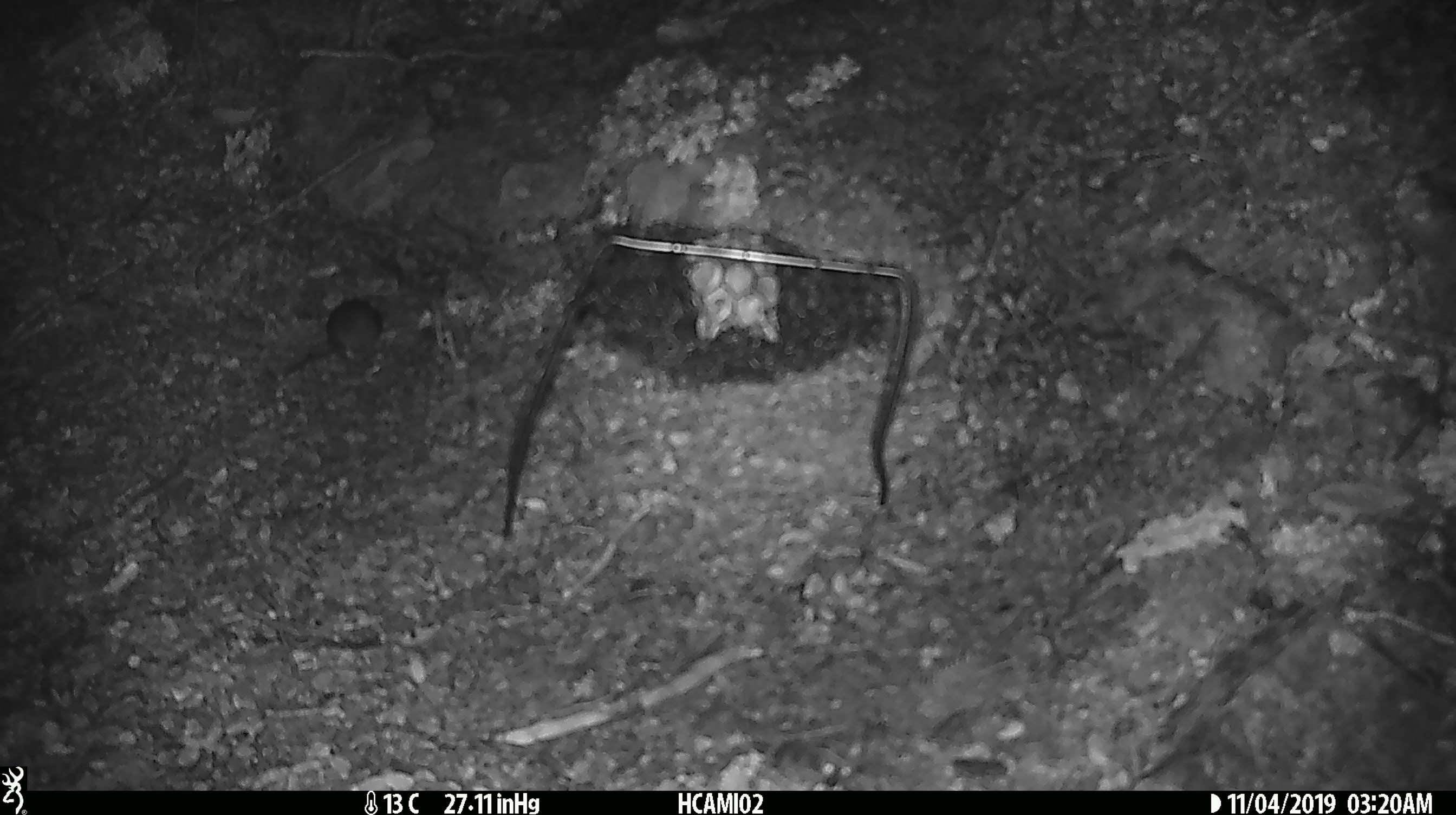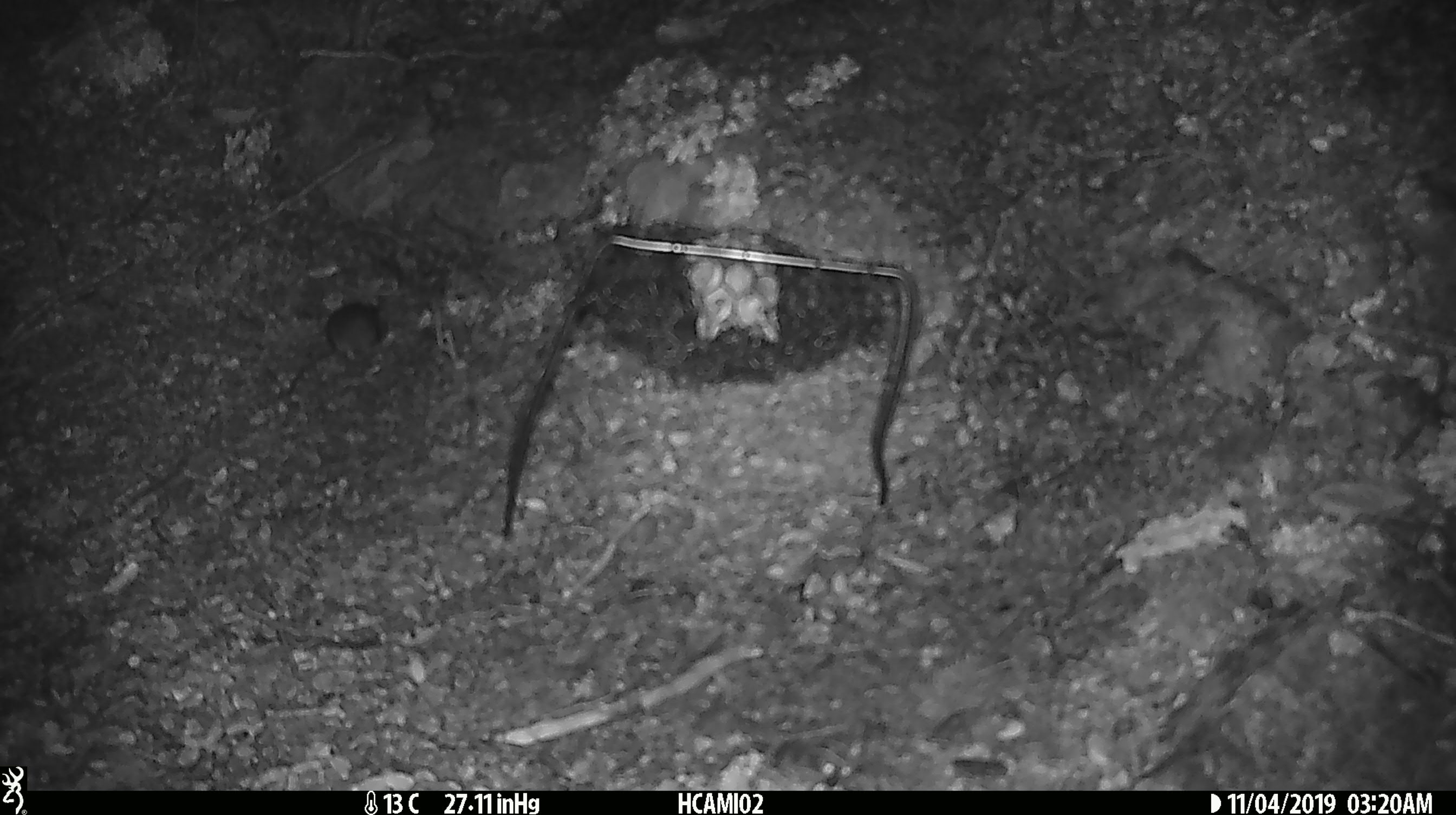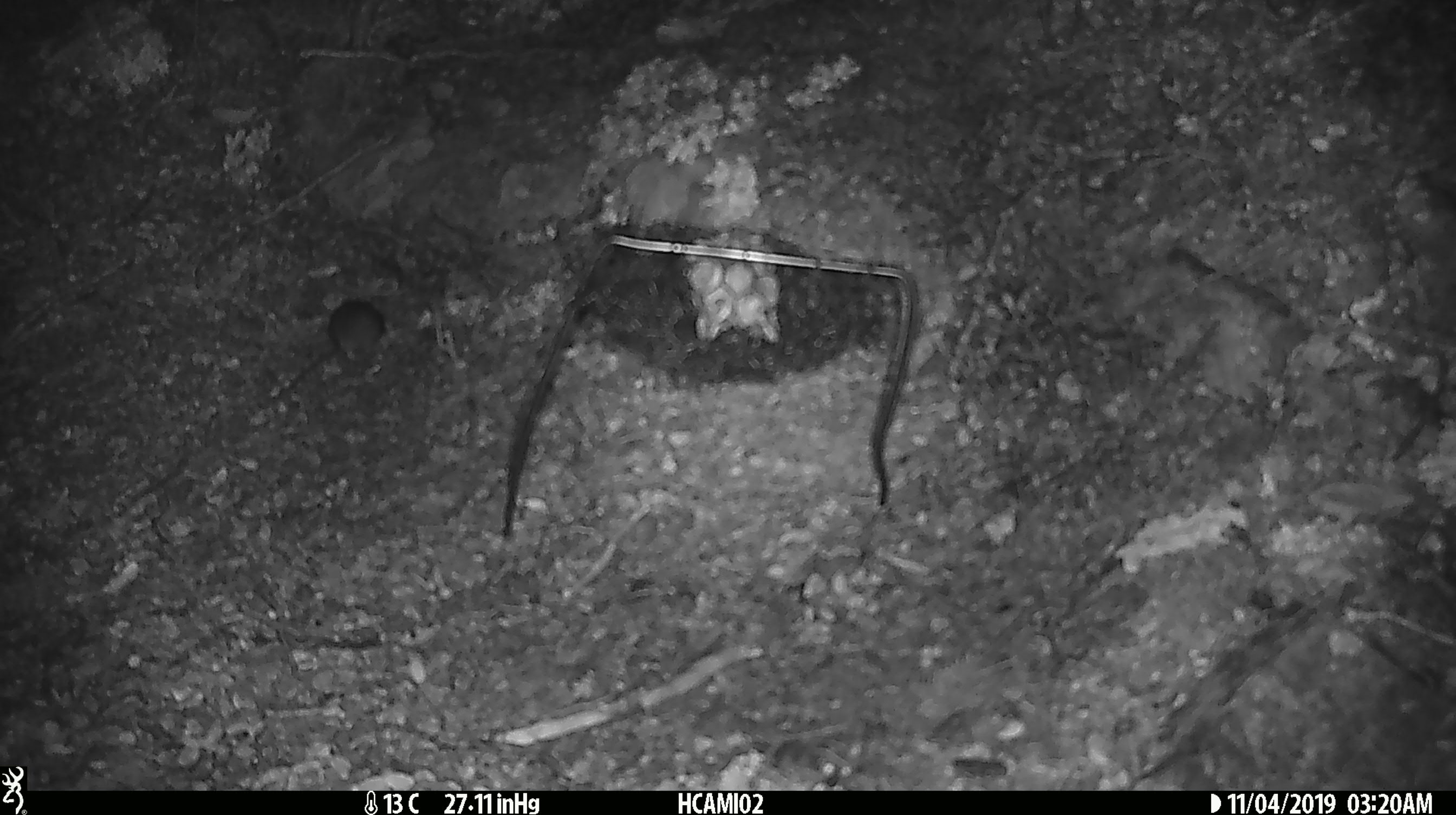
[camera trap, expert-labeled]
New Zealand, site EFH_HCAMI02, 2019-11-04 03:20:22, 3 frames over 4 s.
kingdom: Animalia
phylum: Chordata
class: Mammalia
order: Rodentia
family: Muridae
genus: Mus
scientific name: Mus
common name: mouse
Mouse (Mus).